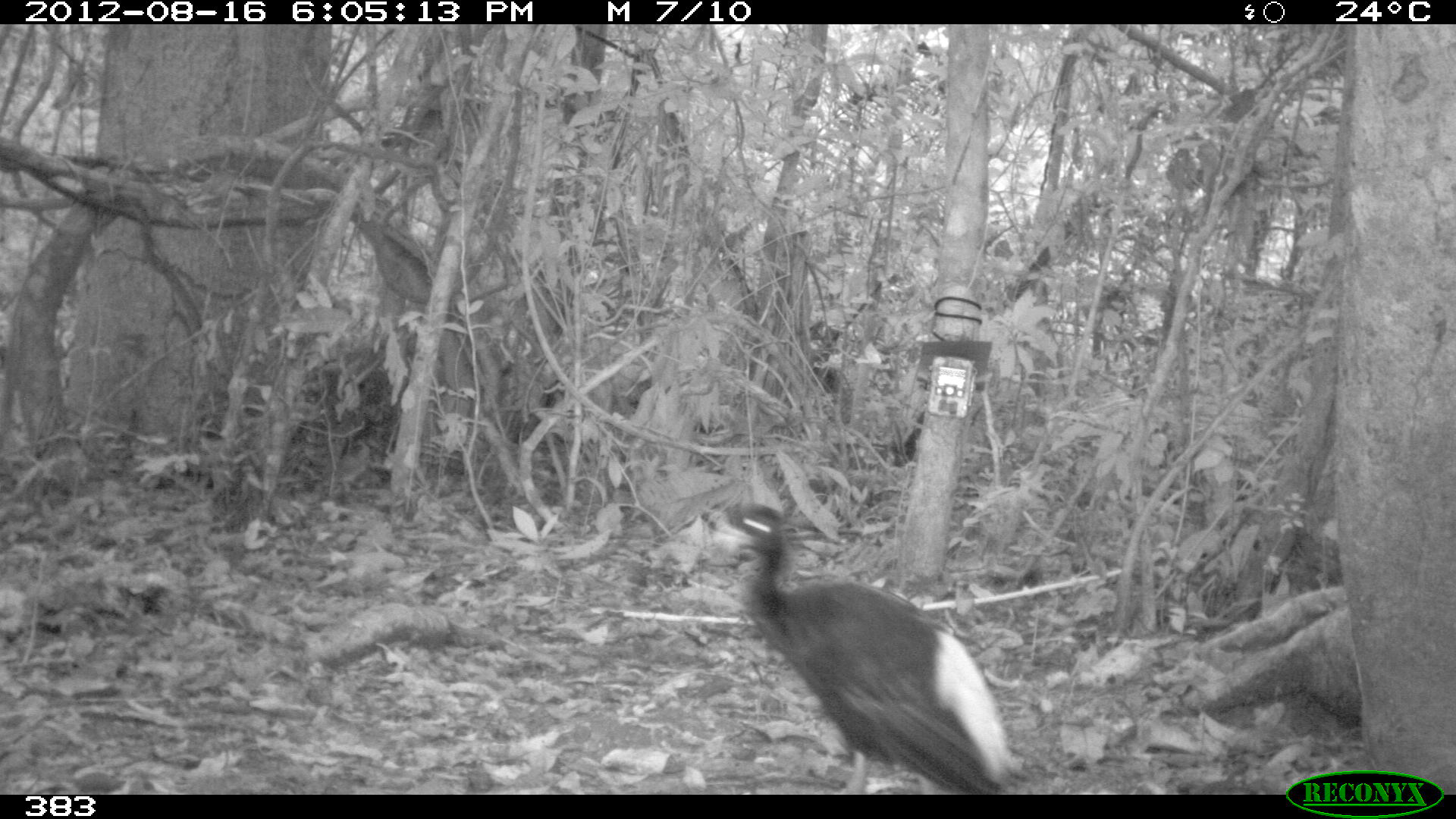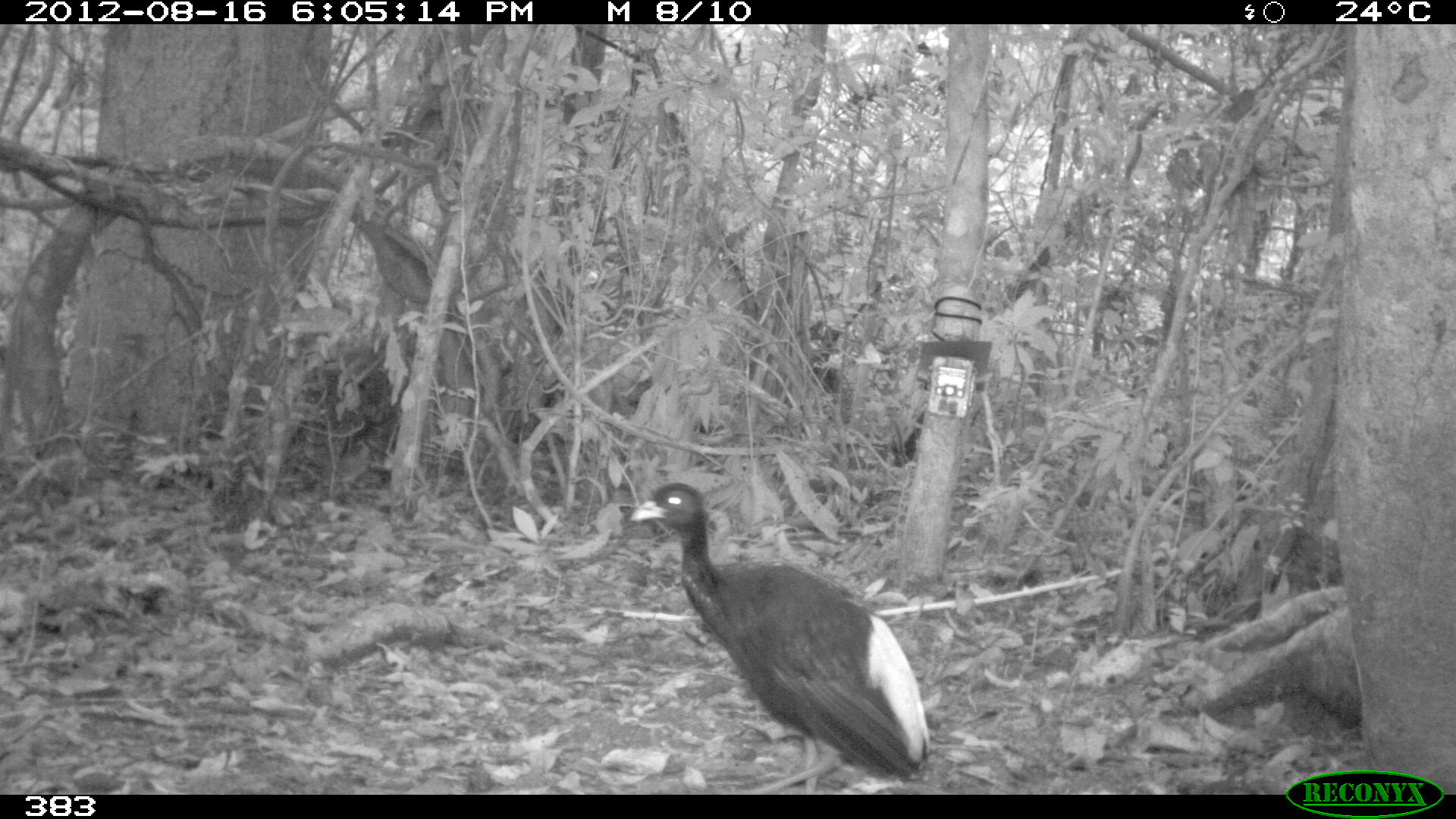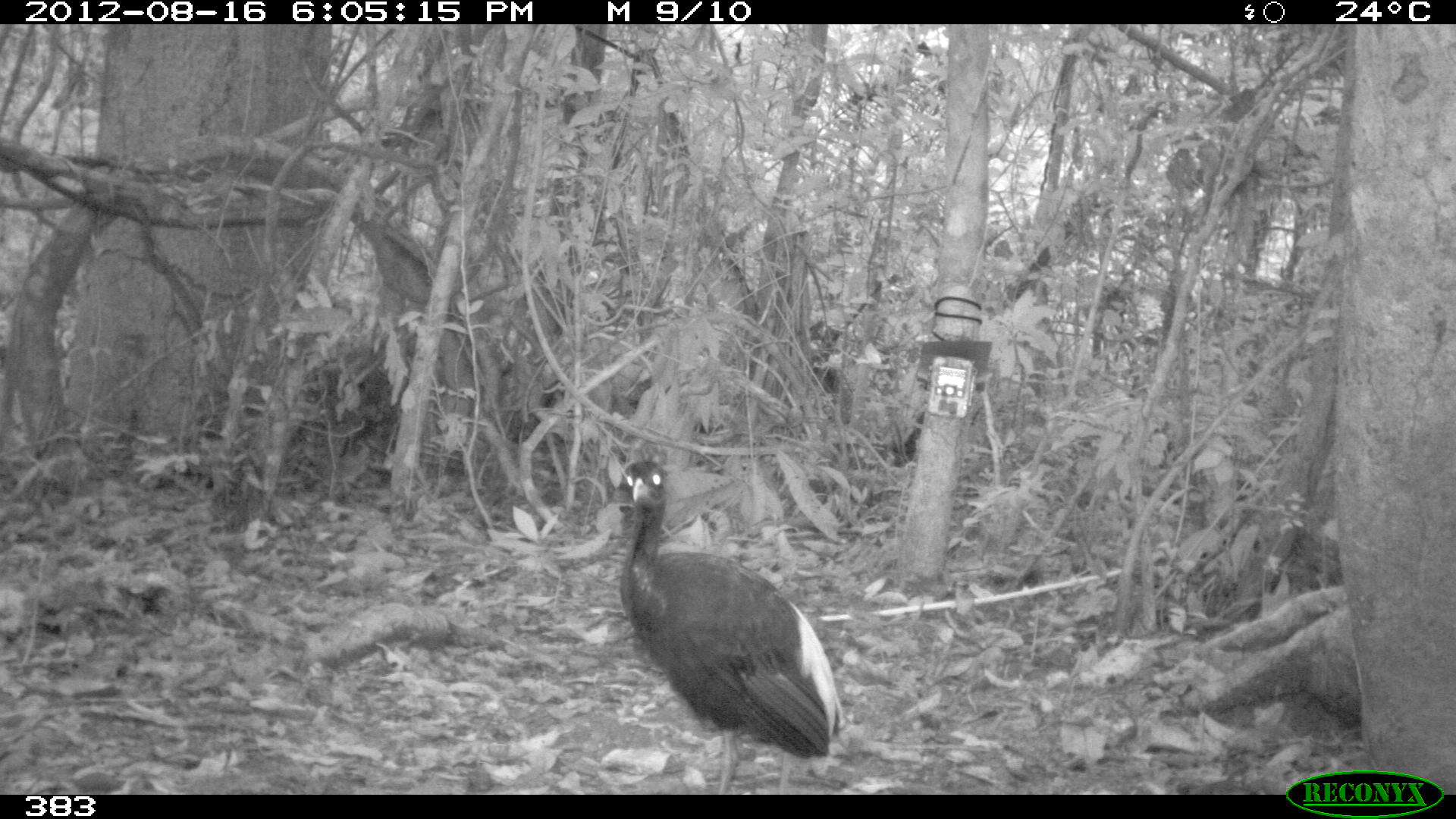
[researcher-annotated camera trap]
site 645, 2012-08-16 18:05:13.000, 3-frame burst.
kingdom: Animalia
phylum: Chordata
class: Aves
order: Gruiformes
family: Psophiidae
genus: Psophia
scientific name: Psophia leucoptera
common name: pale-winged trumpeter